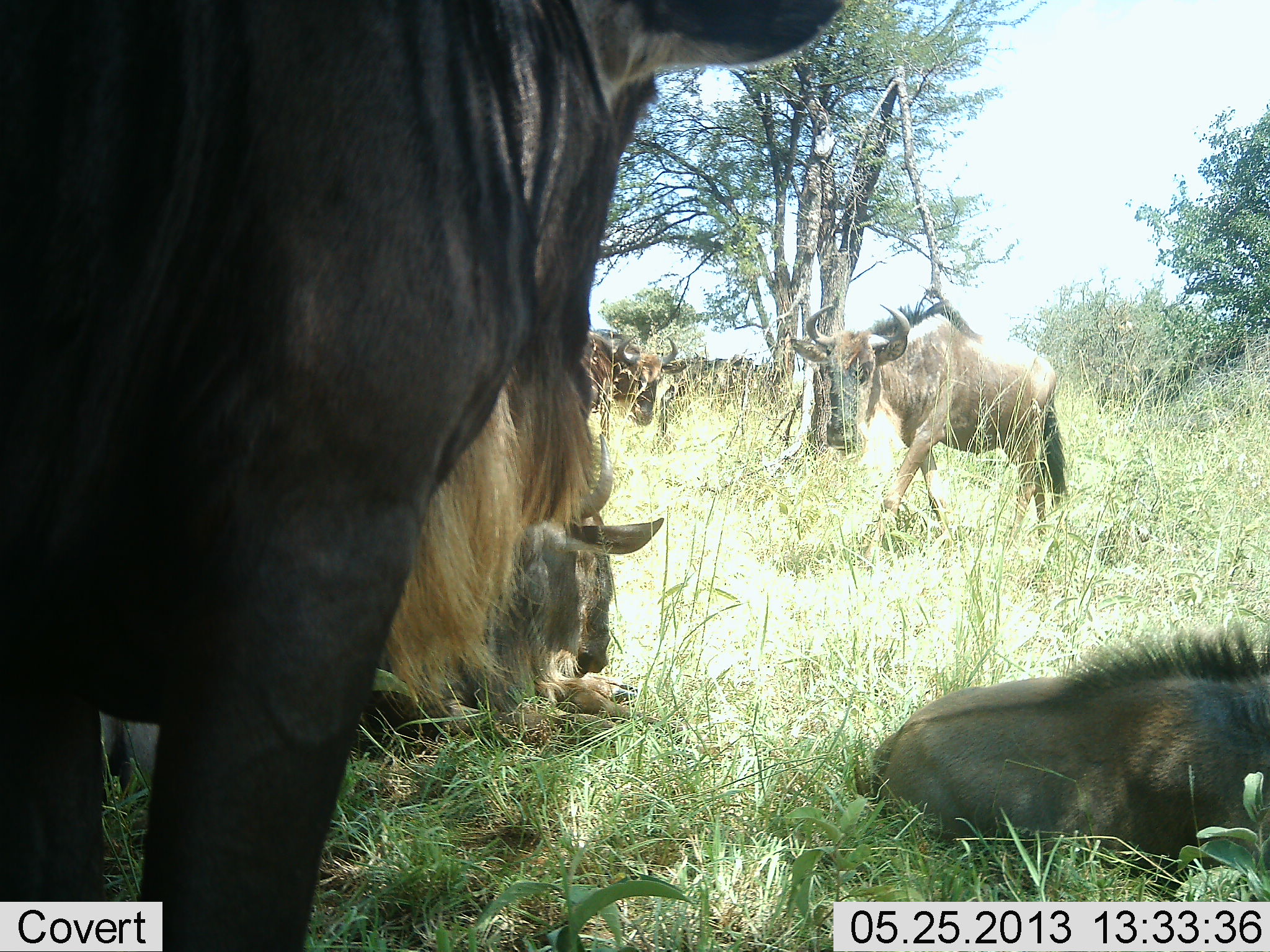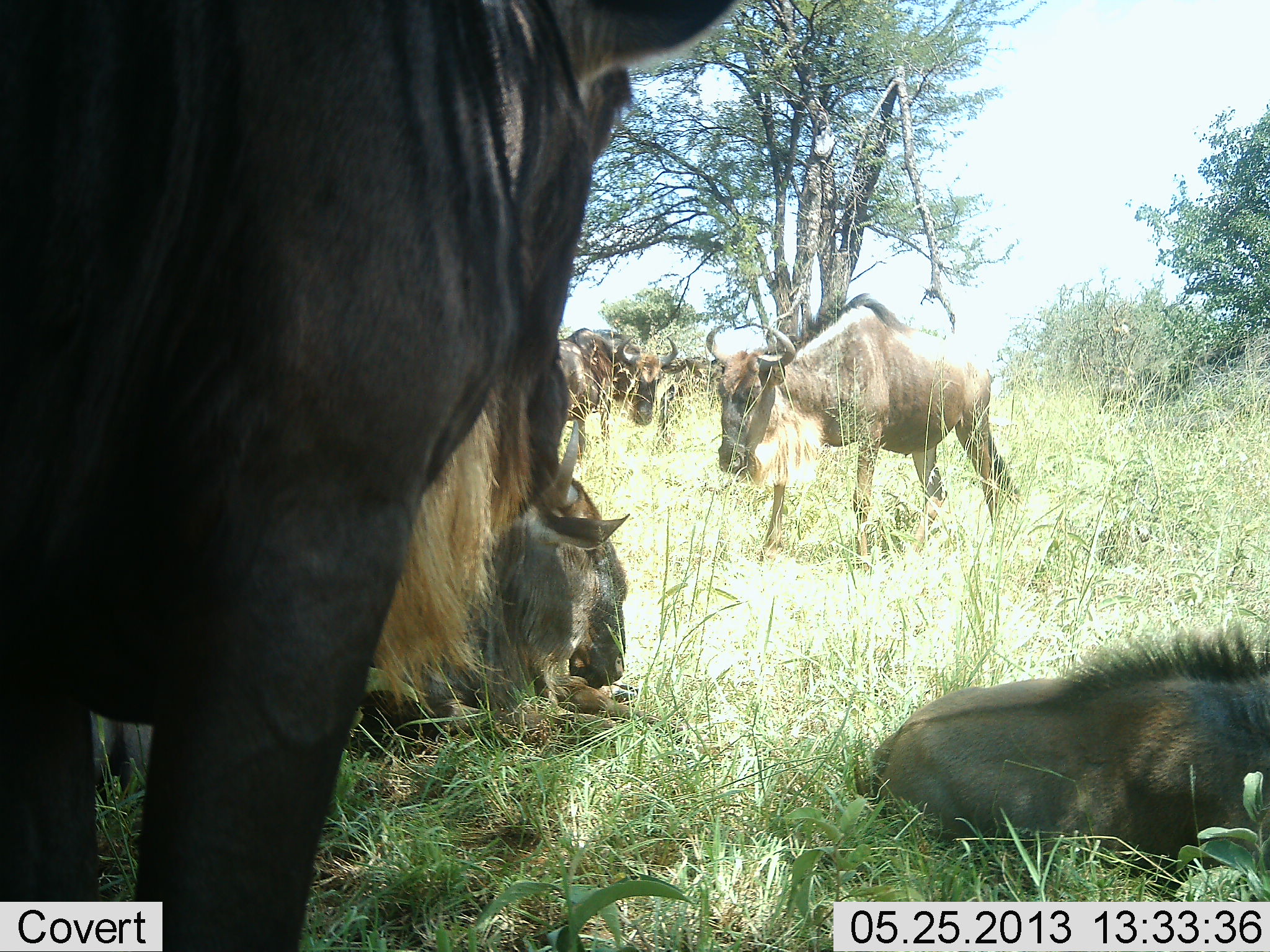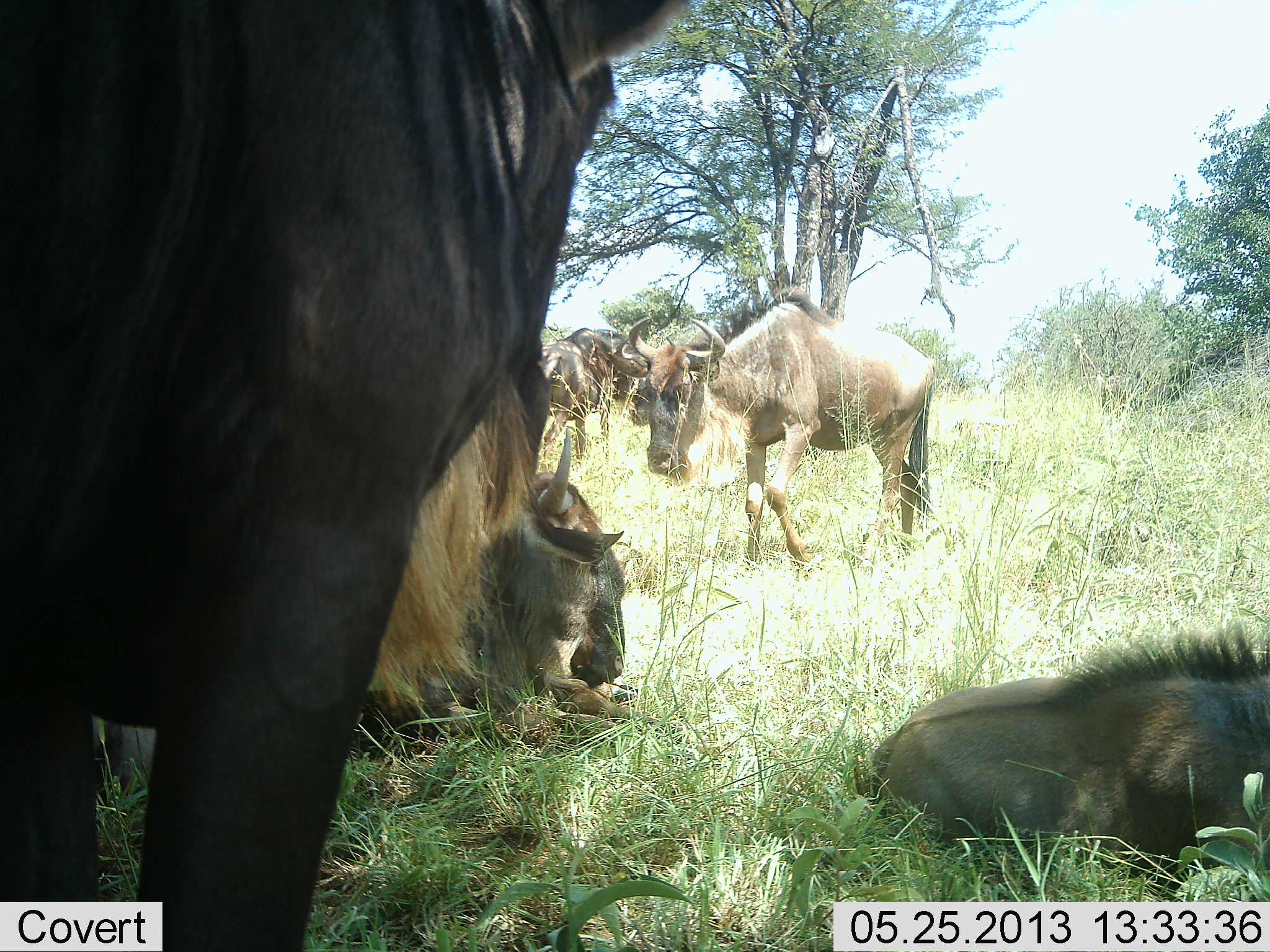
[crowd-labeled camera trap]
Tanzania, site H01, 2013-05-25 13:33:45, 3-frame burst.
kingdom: Animalia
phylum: Chordata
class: Mammalia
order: Artiodactyla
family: Bovidae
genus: Connochaetes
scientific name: Connochaetes taurinus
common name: blue wildebeest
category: wildebeest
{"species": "wildebeest (blue wildebeest) (Connochaetes taurinus)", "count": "6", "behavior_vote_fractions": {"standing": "82%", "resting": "100%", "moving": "59%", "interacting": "6%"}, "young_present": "35%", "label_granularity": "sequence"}